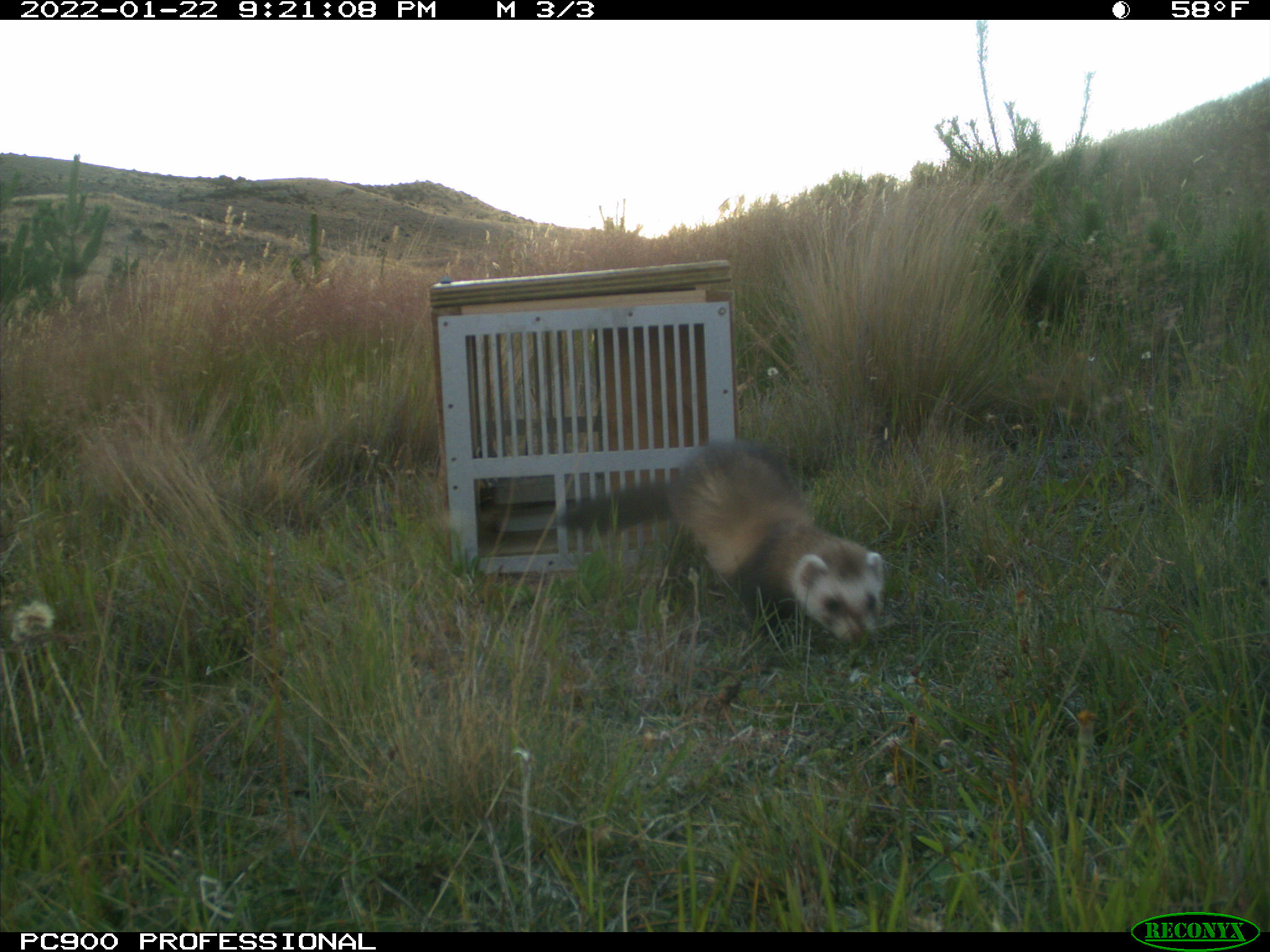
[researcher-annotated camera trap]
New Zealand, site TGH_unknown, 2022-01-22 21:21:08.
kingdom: Animalia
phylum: Chordata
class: Mammalia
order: Carnivora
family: Mustelidae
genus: Mustela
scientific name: Mustela furo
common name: ferret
Ferret (Mustela furo).